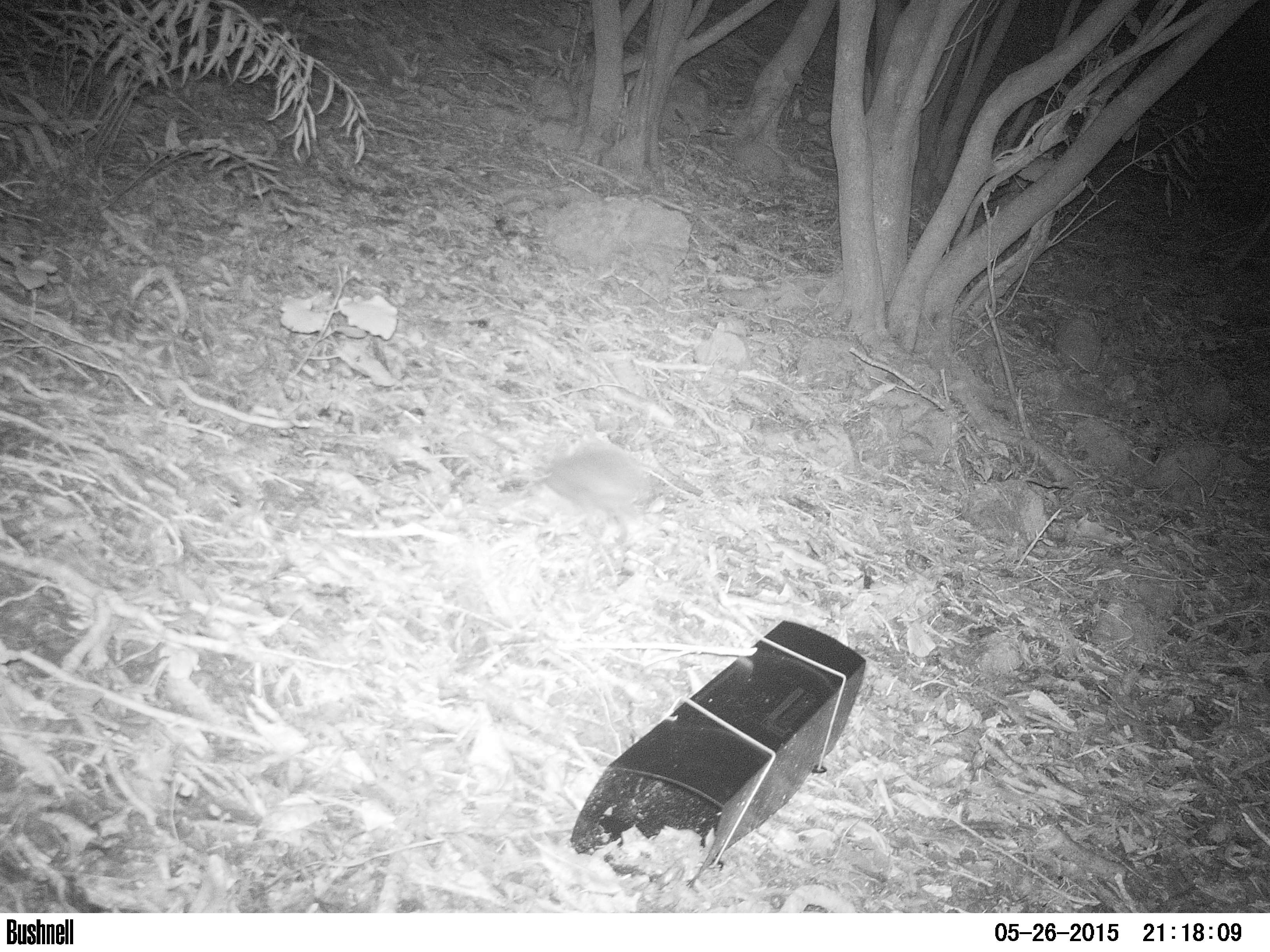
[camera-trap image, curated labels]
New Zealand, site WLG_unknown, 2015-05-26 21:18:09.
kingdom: Animalia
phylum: Chordata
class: Mammalia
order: Eulipotyphla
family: Erinaceidae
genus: Erinaceus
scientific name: Erinaceus europaeus europaeus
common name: european hedgehog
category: hedgehog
Hedgehog (european hedgehog) (Erinaceus europaeus europaeus).